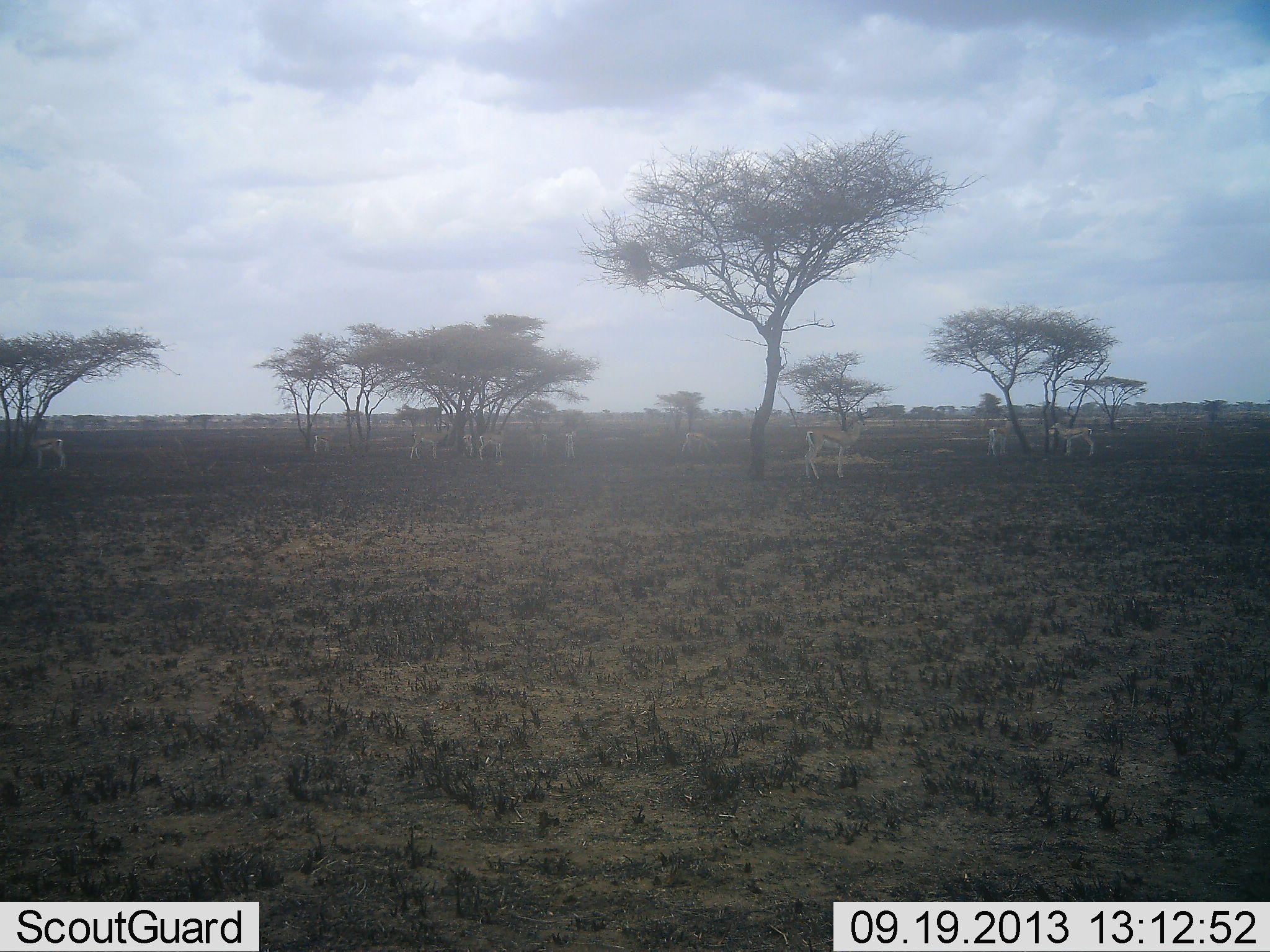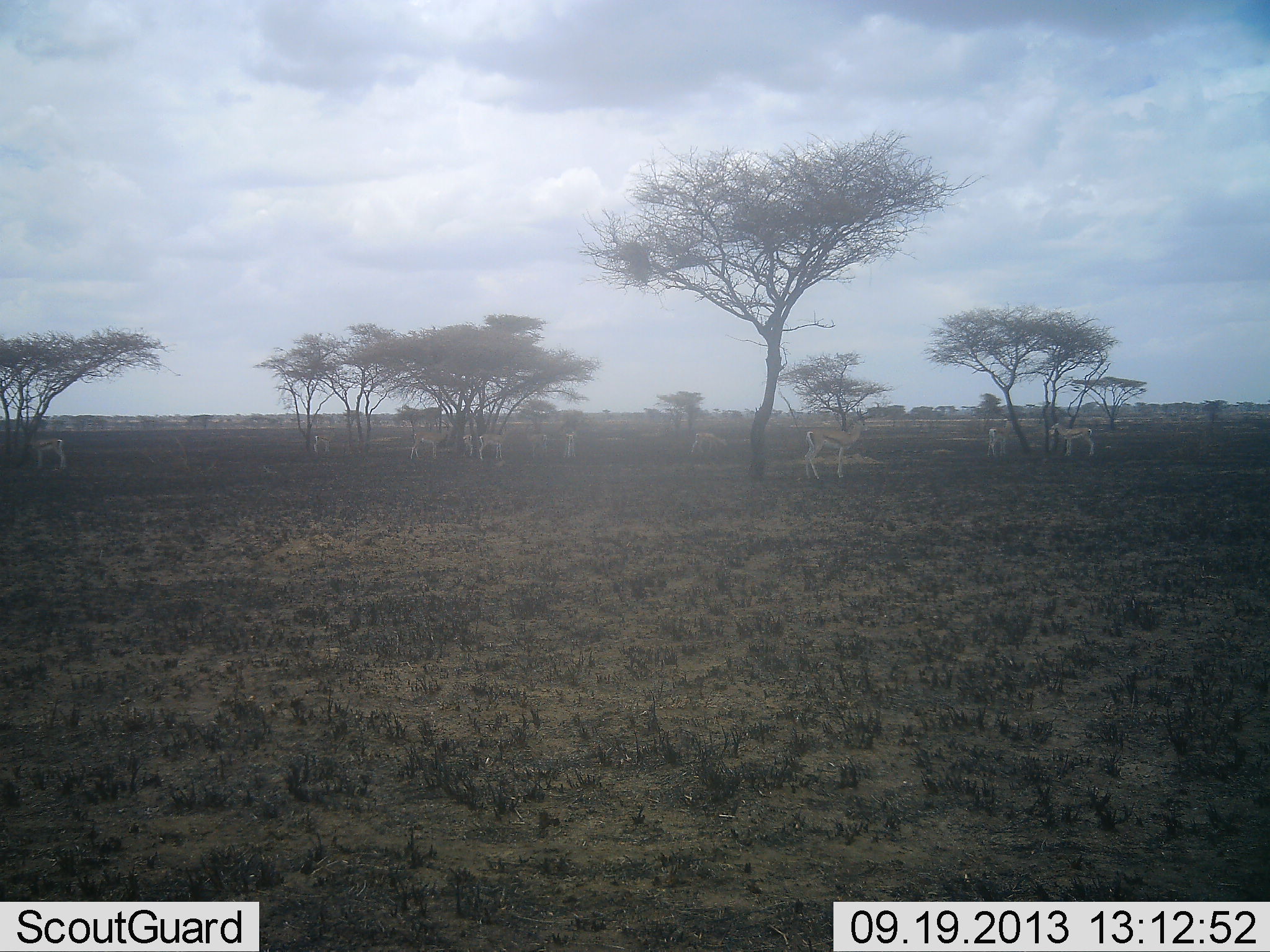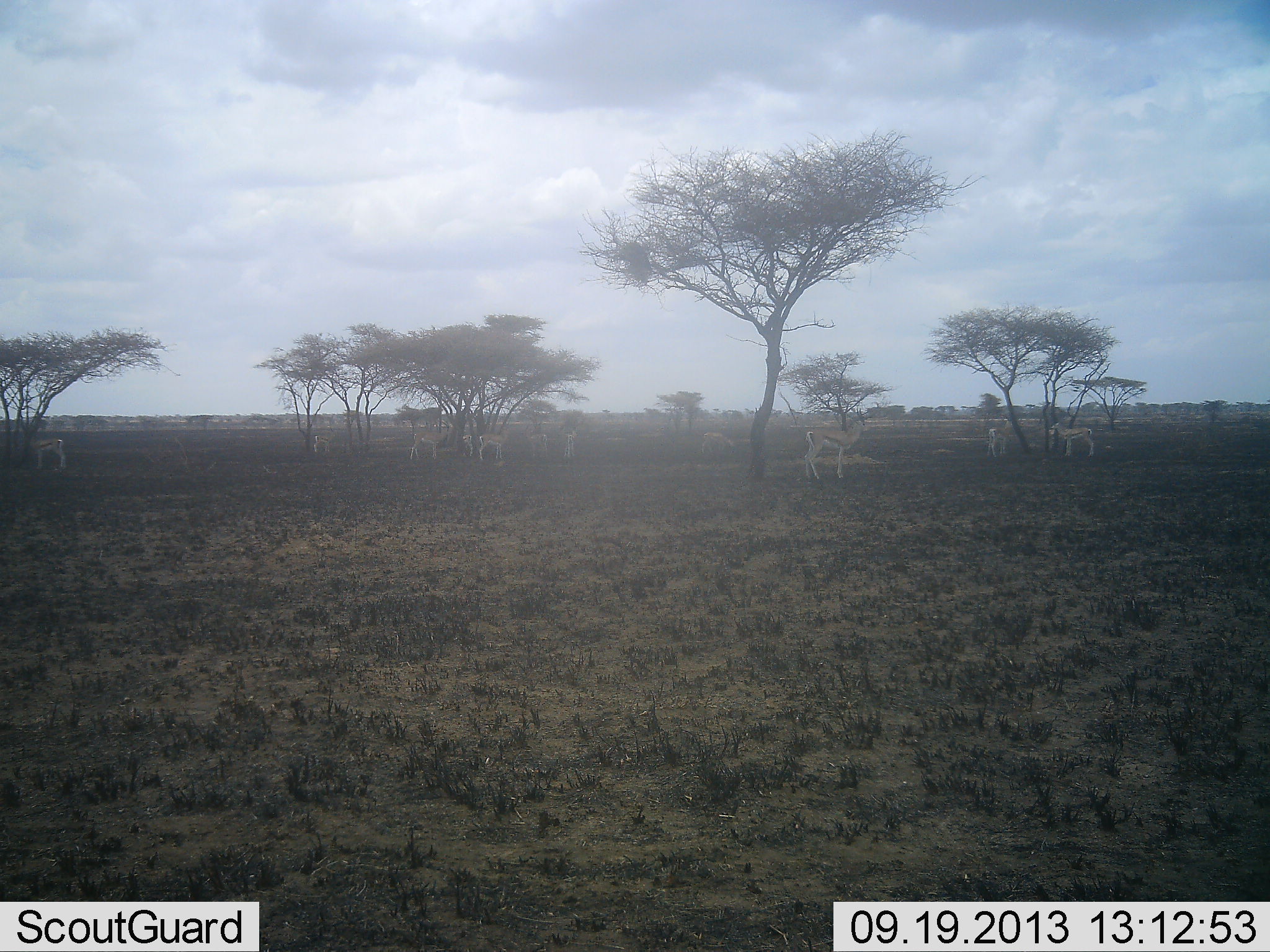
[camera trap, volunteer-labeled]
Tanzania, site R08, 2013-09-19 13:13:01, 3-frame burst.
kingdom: Animalia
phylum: Chordata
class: Mammalia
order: Artiodactyla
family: Bovidae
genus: Eudorcas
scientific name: Eudorcas thomsonii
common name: thomson's gazelle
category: gazellethomsons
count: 10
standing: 95%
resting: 0%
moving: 14%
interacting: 0%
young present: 0%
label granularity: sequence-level